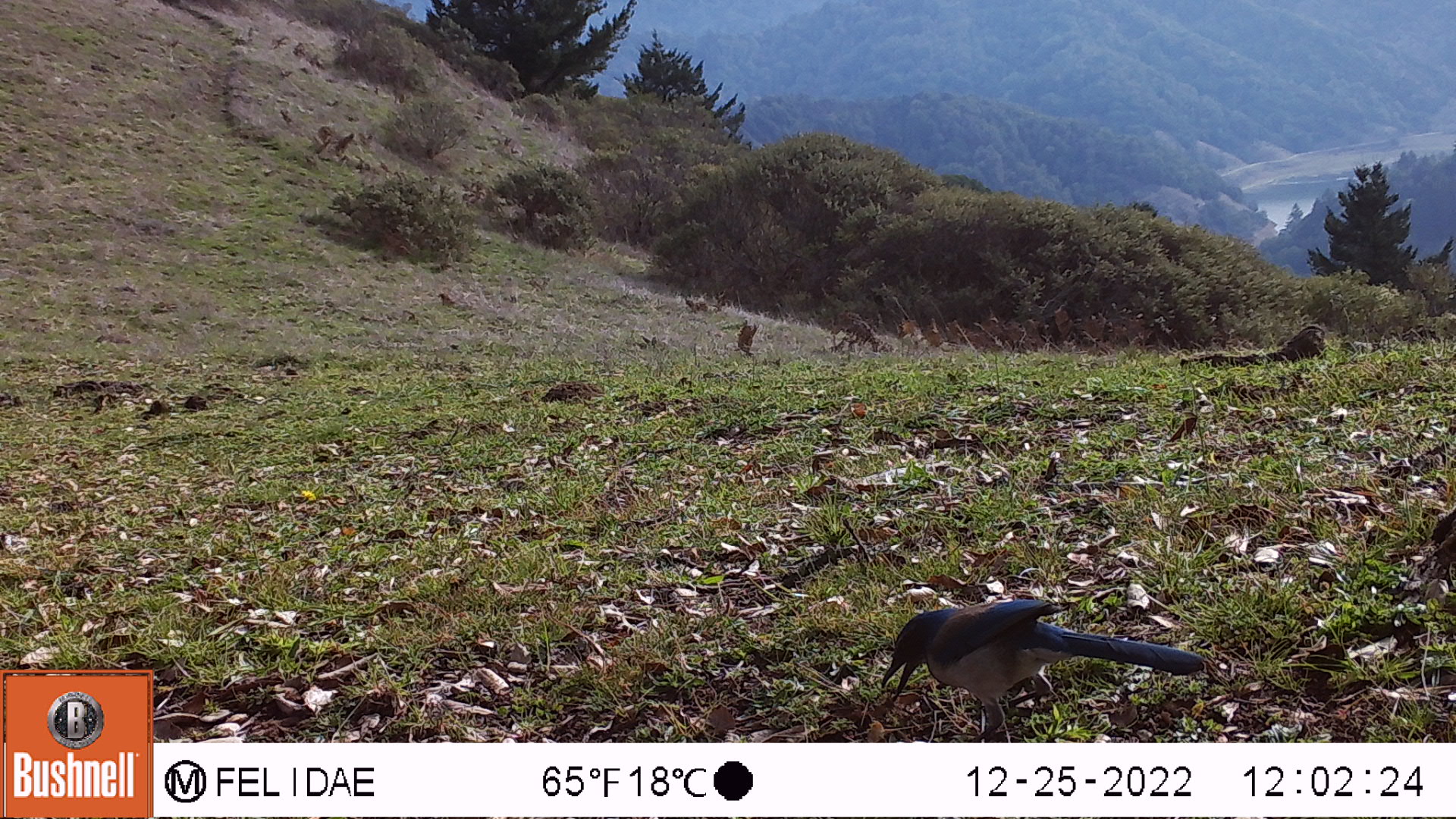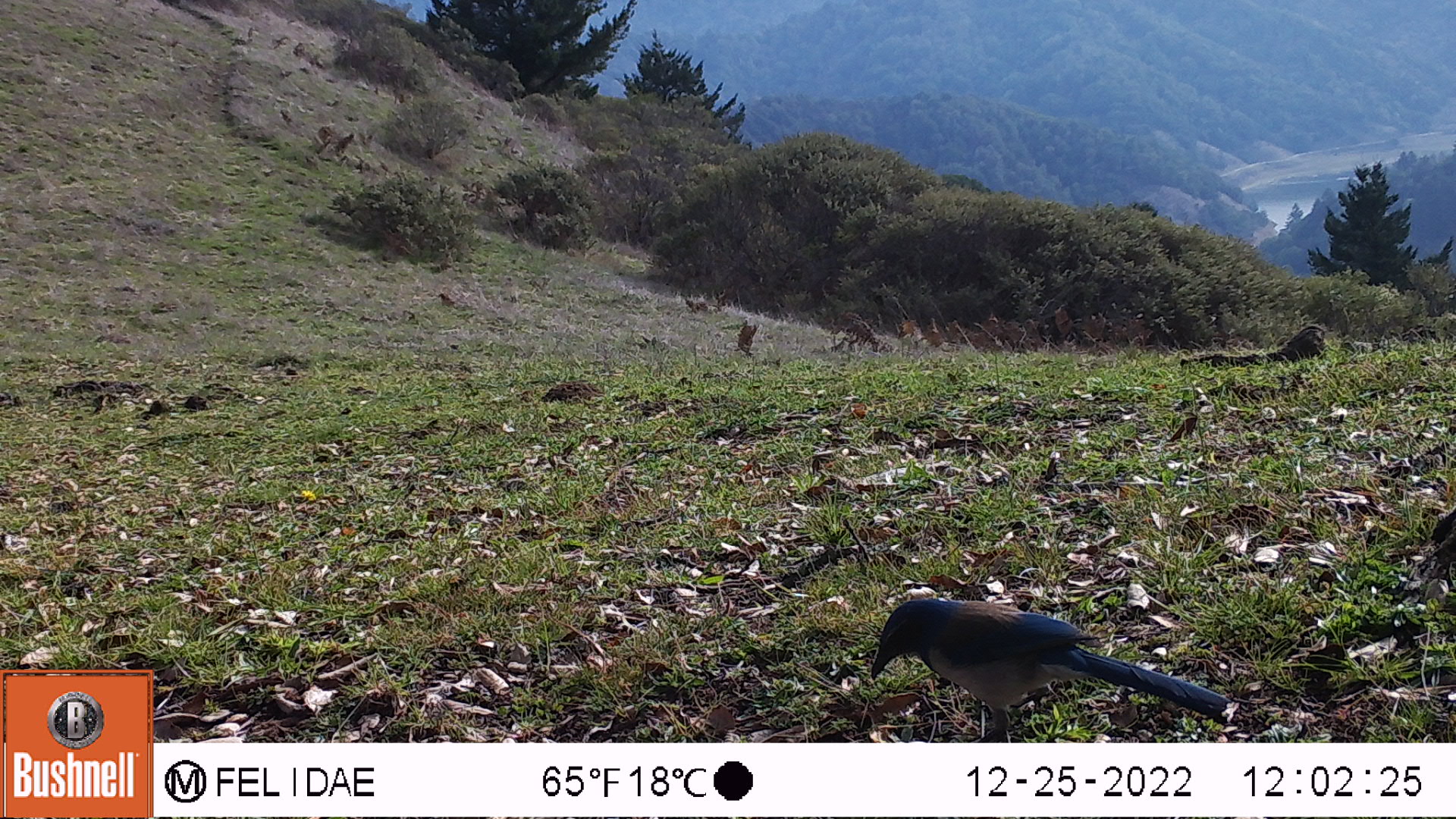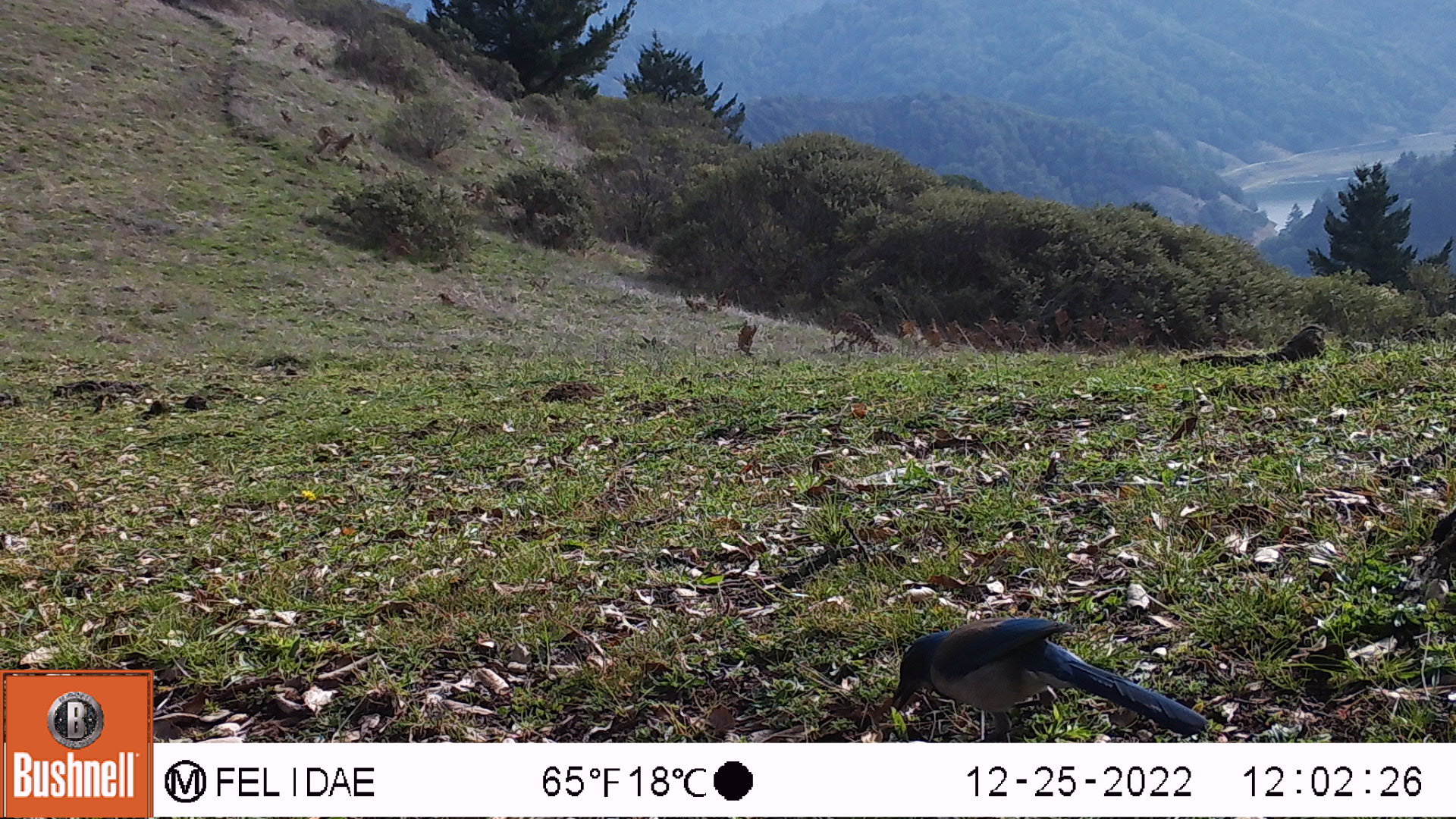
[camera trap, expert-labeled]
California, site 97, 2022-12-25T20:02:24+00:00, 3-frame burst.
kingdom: Animalia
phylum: Chordata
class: Aves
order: Passeriformes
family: Corvidae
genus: Aphelocoma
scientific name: Aphelocoma californica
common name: california scrub jay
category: western scrub-jay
Western scrub-jay (california scrub jay) (Aphelocoma californica).